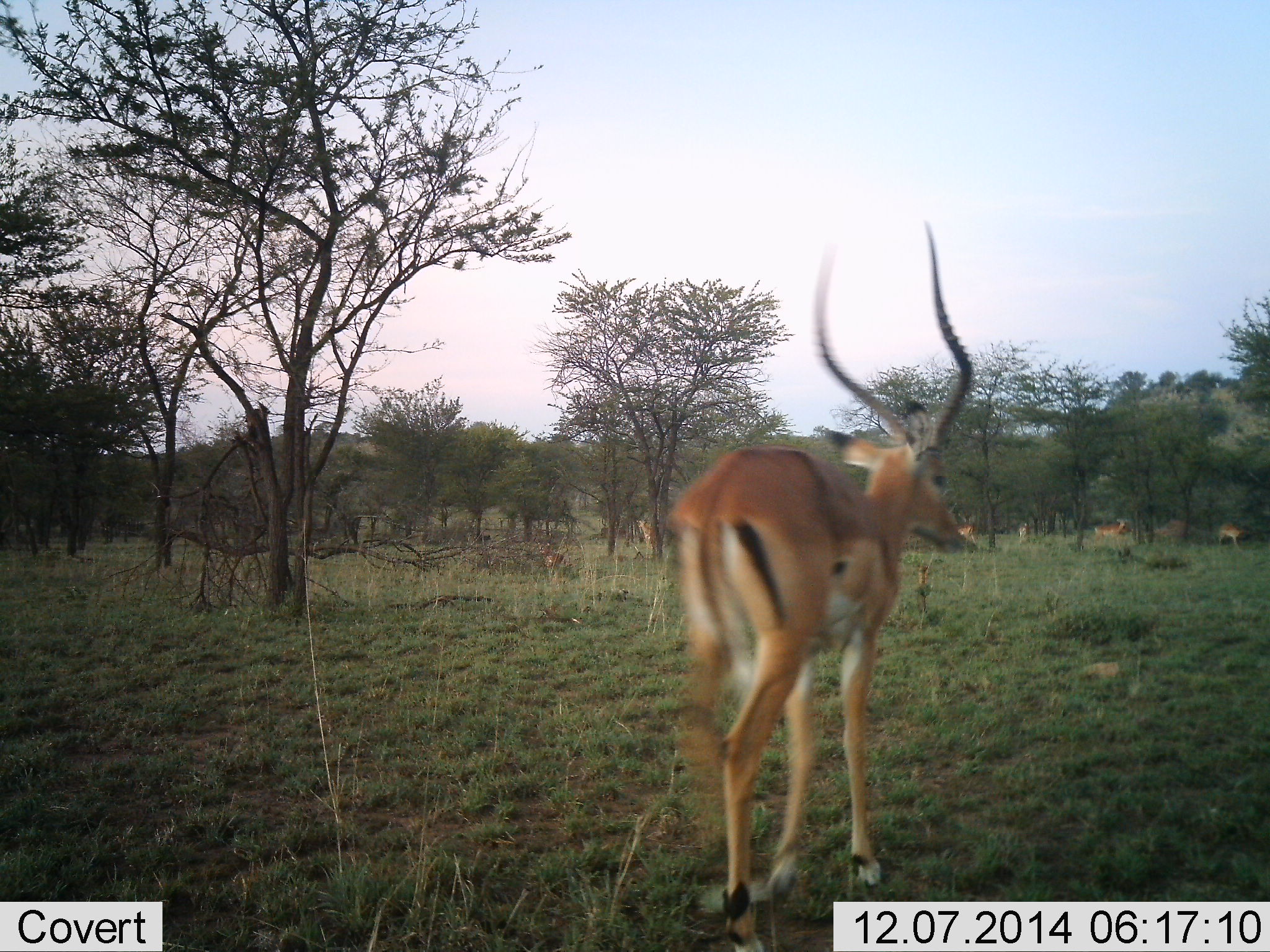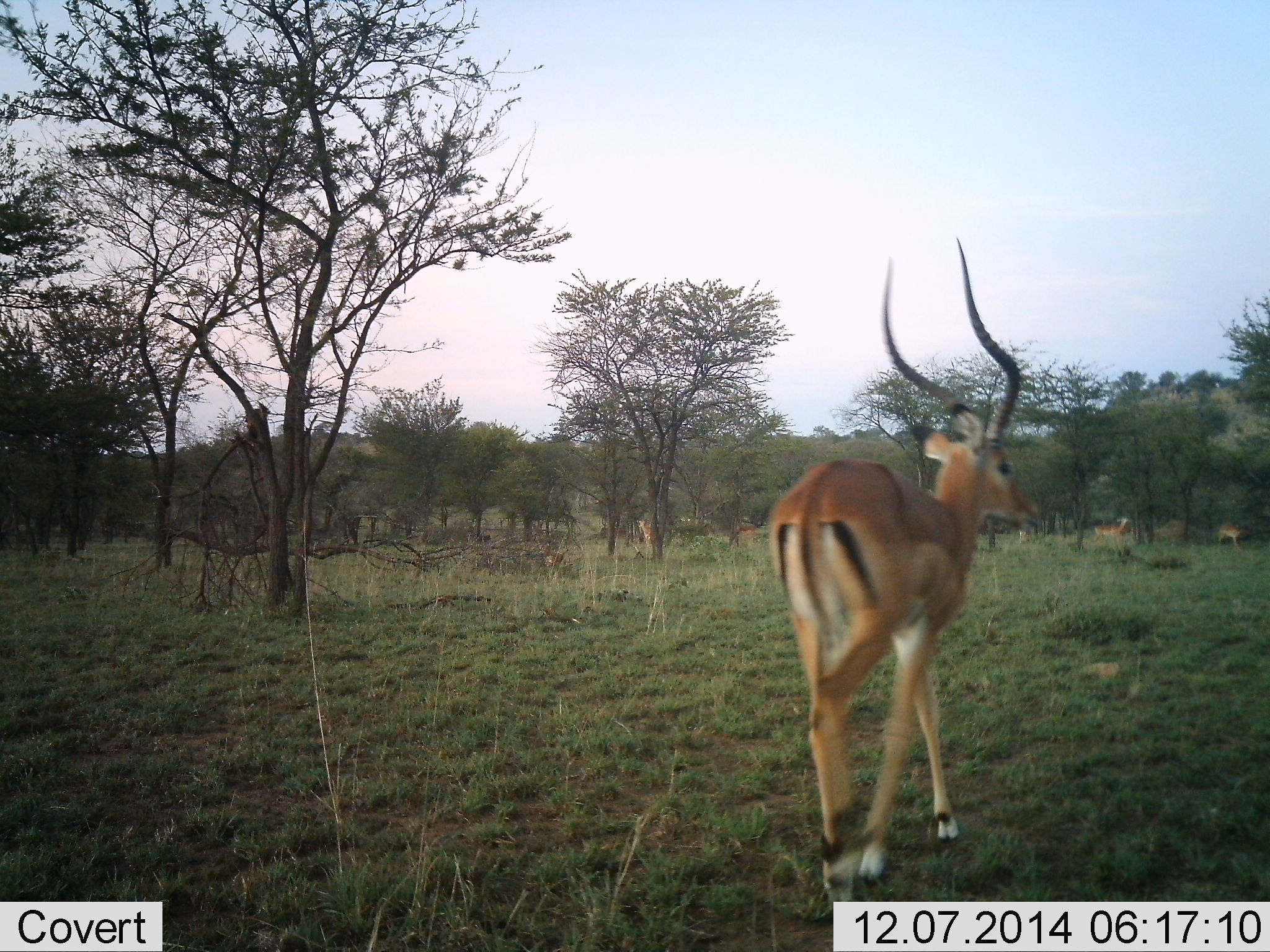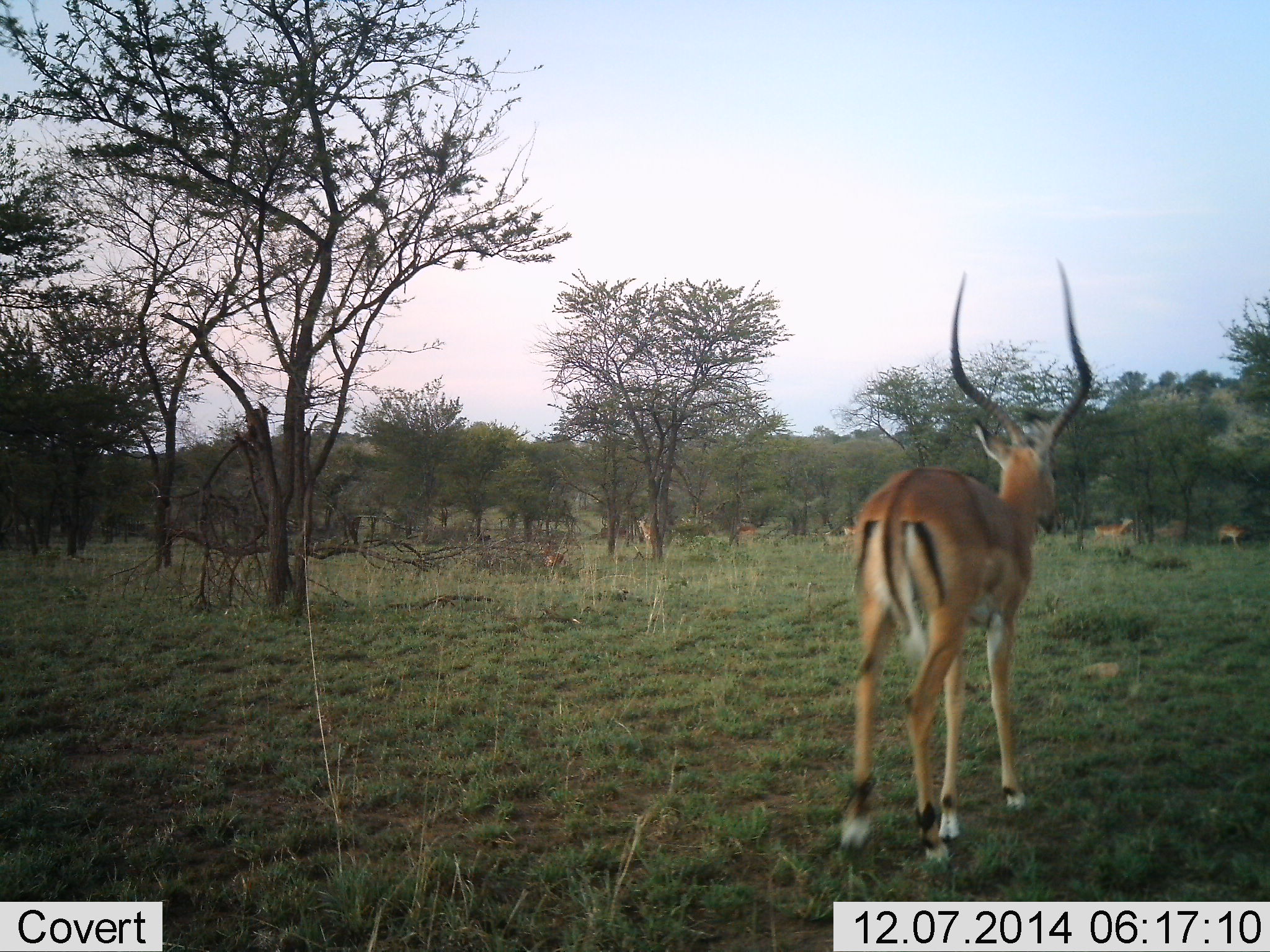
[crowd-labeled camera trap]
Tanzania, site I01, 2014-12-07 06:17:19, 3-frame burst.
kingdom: Animalia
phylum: Chordata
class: Mammalia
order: Artiodactyla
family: Bovidae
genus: Aepyceros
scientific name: Aepyceros melampus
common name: impala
Impala (Aepyceros melampus), count 5. Behavior (volunteer vote fractions): standing 50%, resting 20%, moving 90%, interacting 0%. Young present (vote fraction): 0%. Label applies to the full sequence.